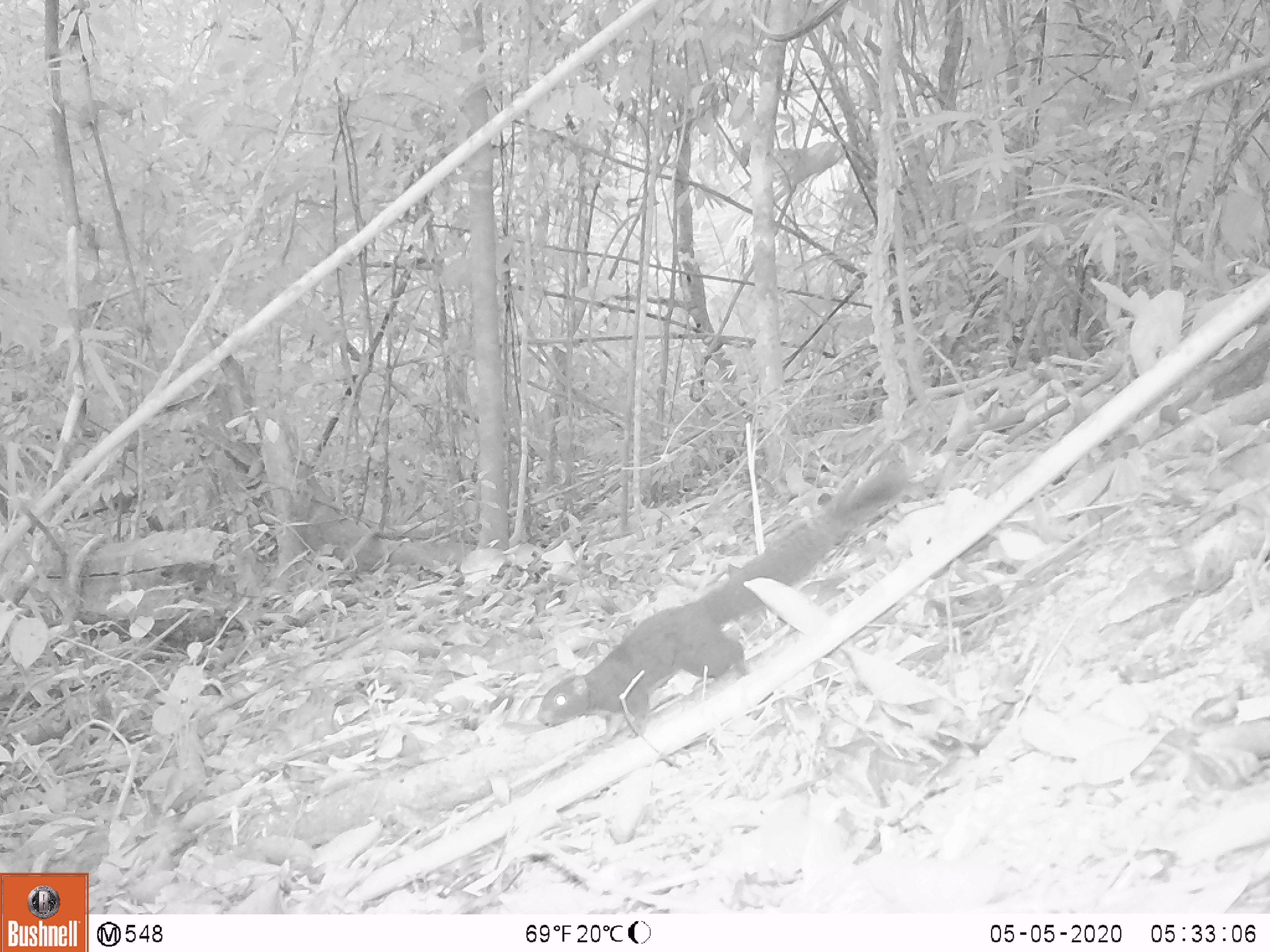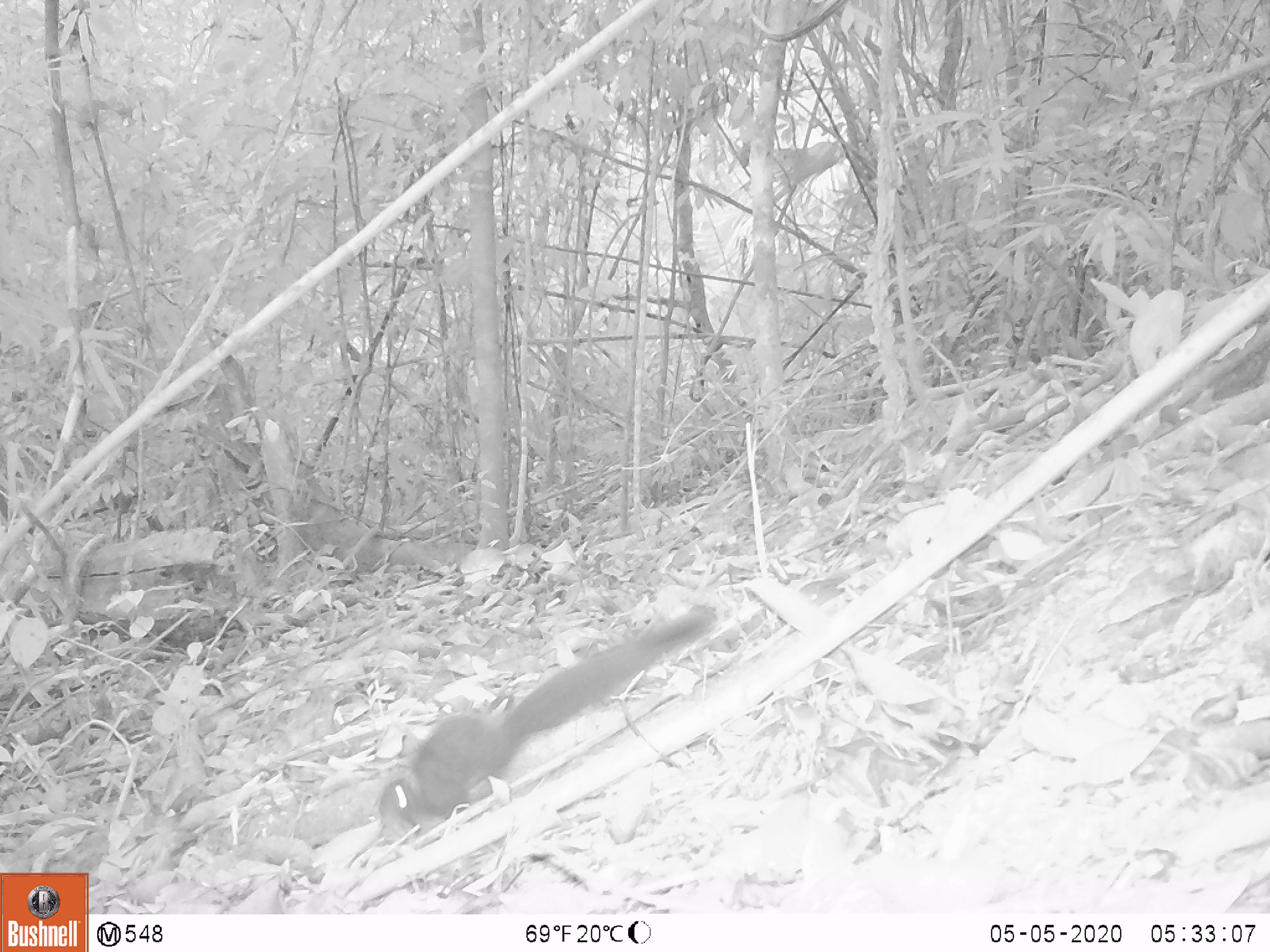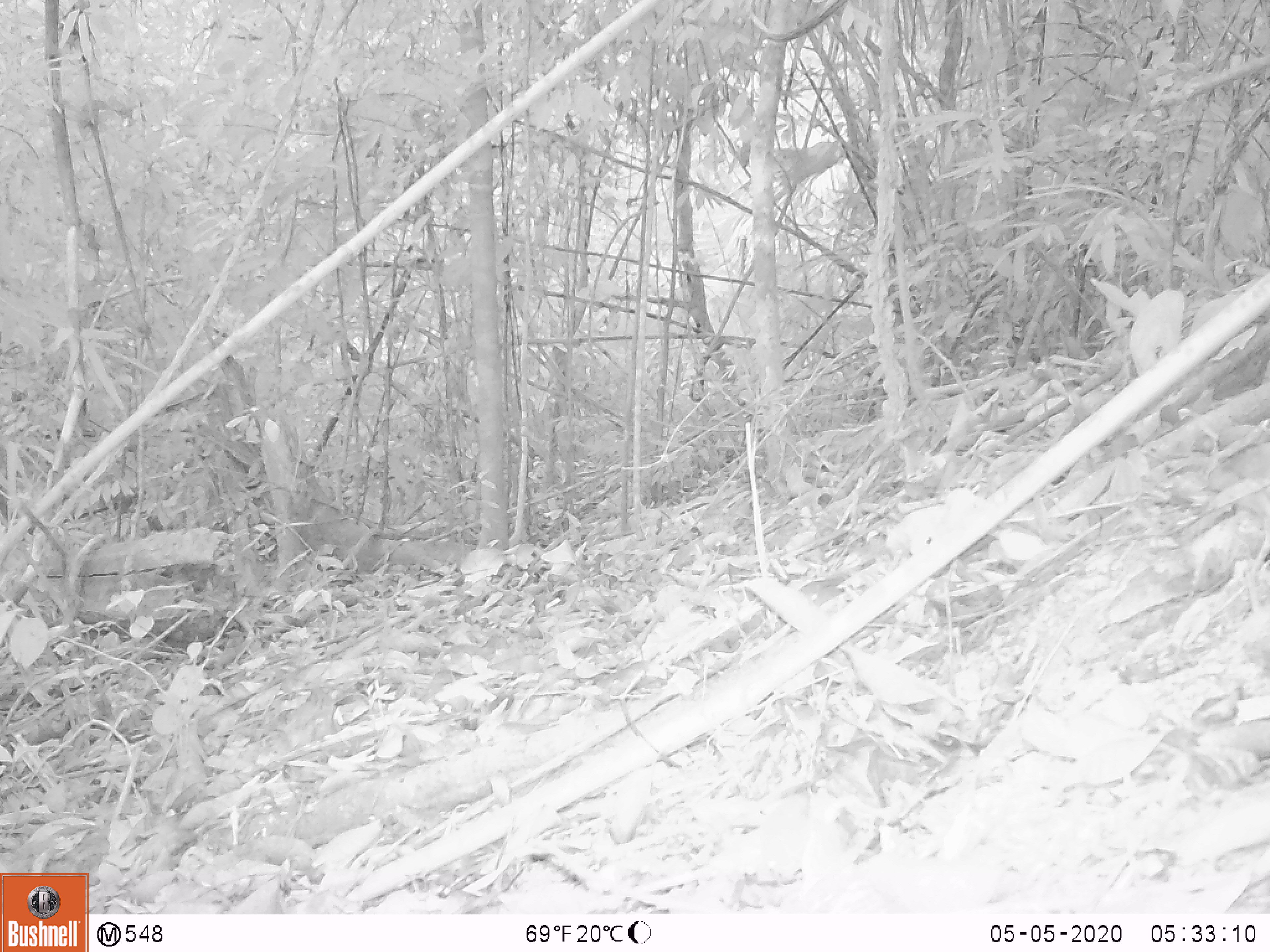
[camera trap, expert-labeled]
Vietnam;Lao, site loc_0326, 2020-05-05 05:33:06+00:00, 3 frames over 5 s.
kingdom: Animalia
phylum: Chordata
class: Mammalia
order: Rodentia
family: Sciuridae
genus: Callosciurus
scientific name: Callosciurus erythraeus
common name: pallas's squirrel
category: pallass squirrel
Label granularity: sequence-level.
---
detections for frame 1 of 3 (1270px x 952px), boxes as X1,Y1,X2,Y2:
pallass squirrel: 536,462,909,739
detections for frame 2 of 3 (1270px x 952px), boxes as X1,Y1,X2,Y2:
pallass squirrel: 378,603,716,842